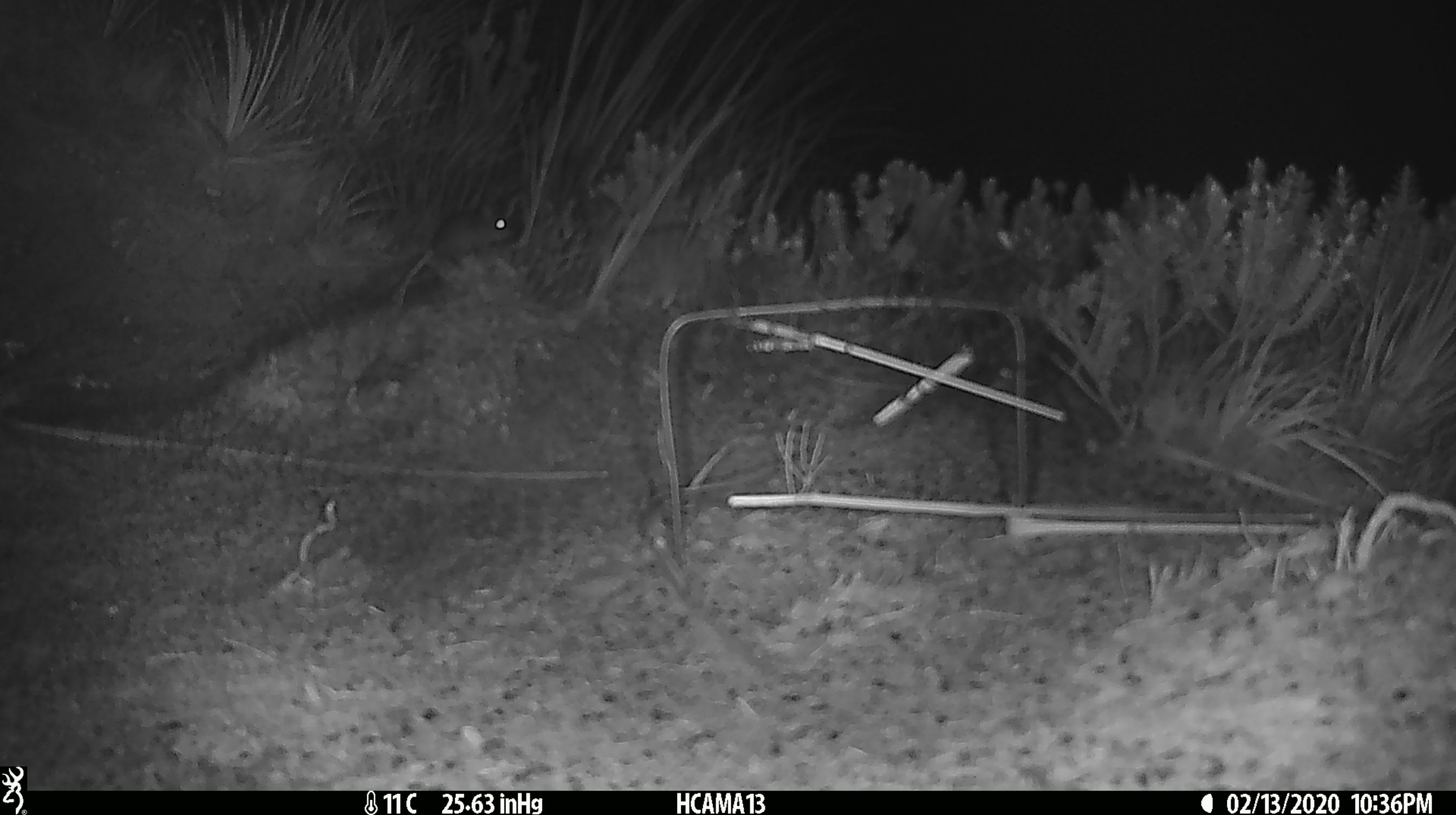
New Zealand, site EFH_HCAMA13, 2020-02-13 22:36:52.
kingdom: Animalia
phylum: Chordata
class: Mammalia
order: Rodentia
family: Muridae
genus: Mus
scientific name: Mus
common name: mouse